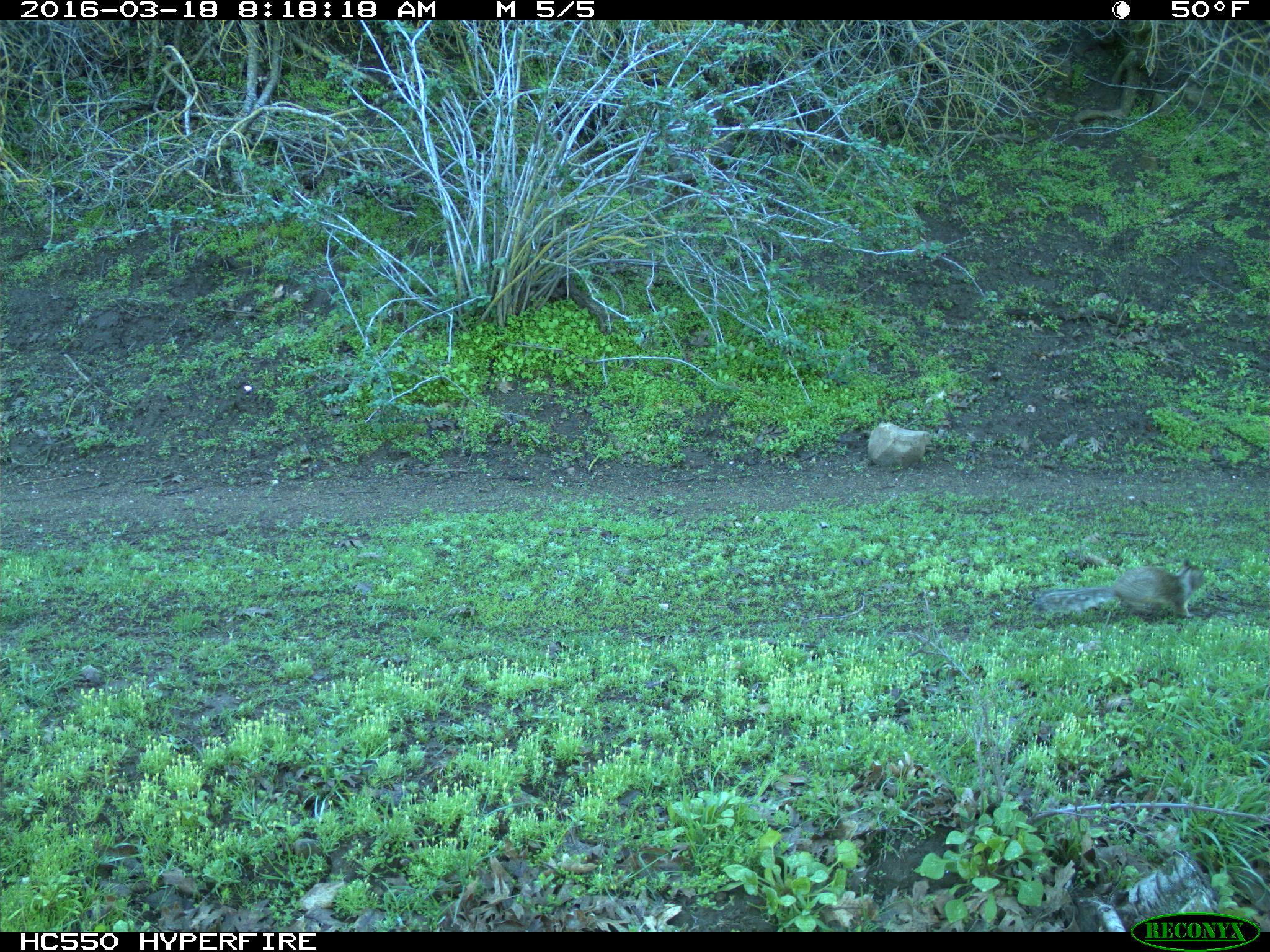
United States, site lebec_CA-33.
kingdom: Animalia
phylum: Chordata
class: Mammalia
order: Rodentia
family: Sciuridae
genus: Otospermophilus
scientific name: Otospermophilus beecheyi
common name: california ground squirrel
Otospermophilus beecheyi (california ground squirrel).